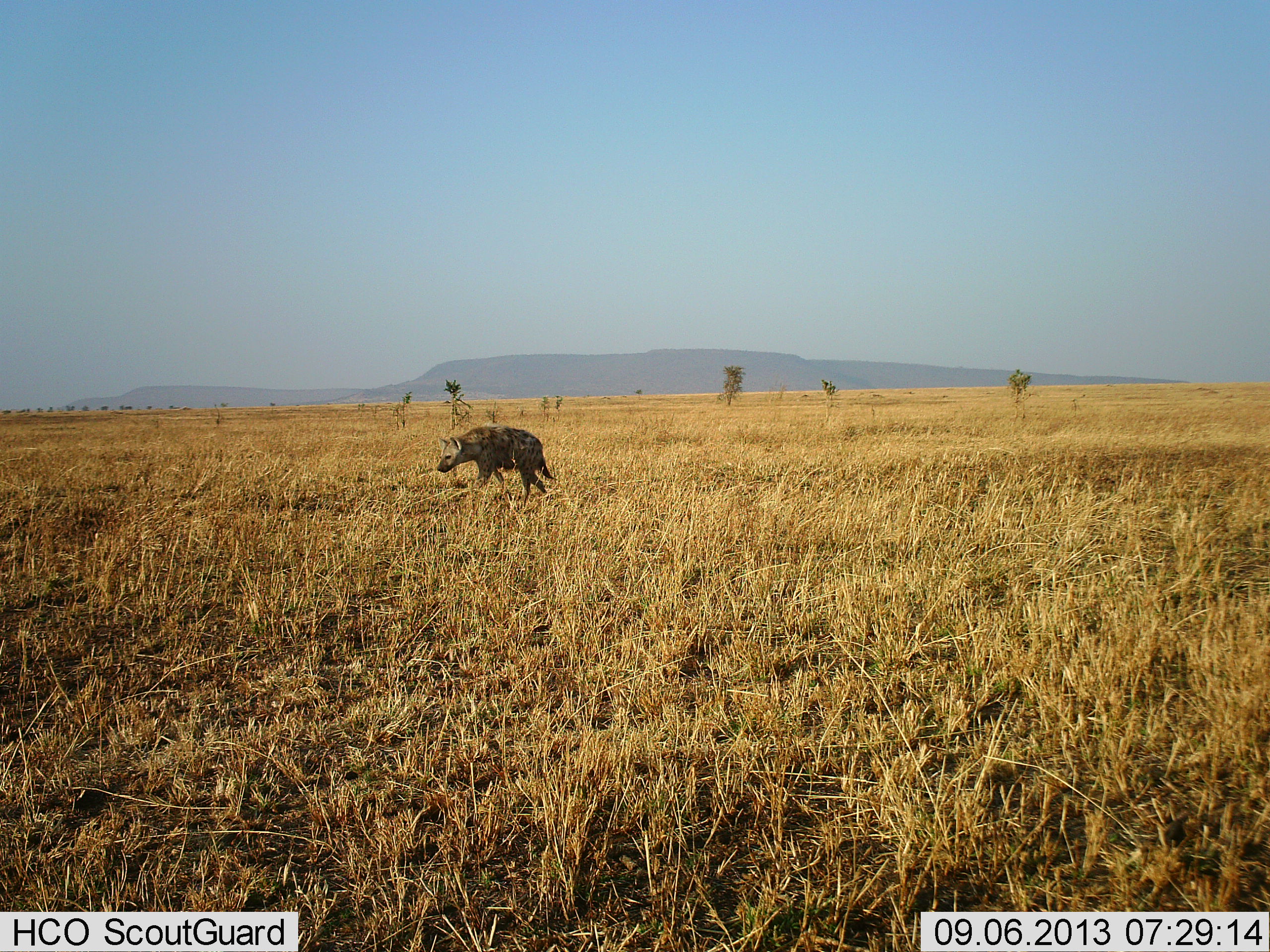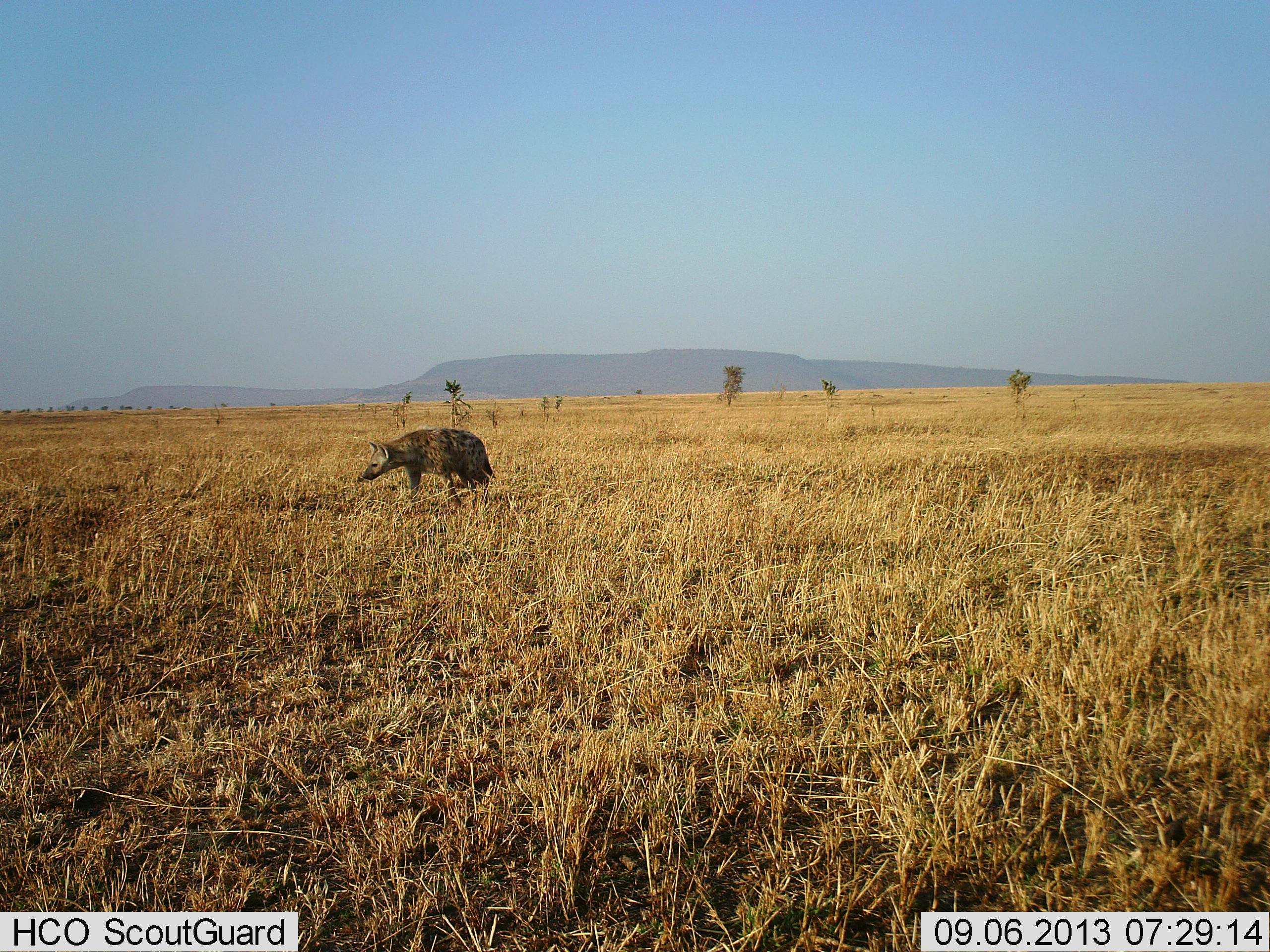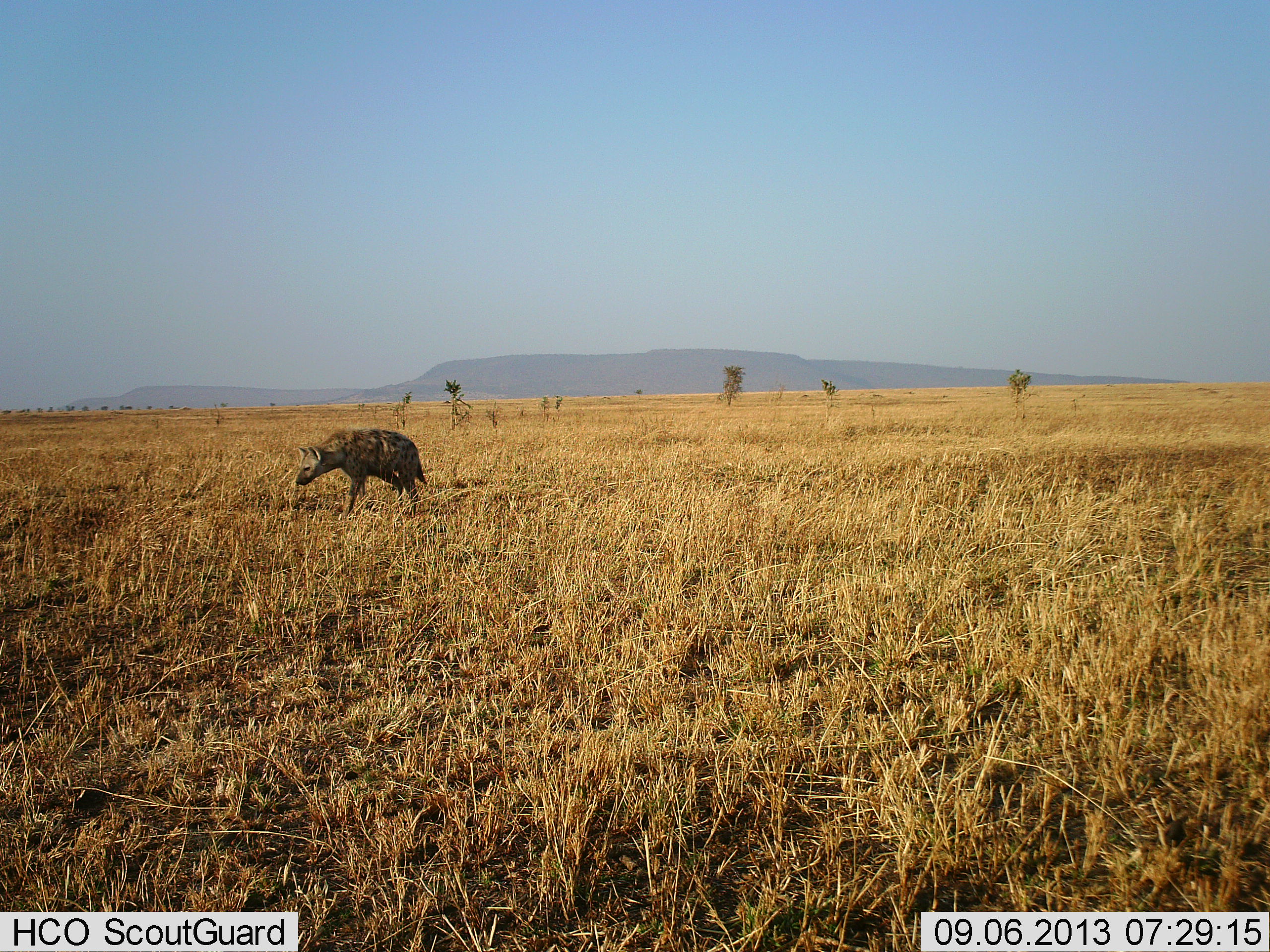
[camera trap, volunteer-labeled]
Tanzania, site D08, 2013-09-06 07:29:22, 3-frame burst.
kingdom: Animalia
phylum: Chordata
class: Mammalia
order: Carnivora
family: Hyaenidae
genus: Crocuta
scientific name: Crocuta crocuta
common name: spotted hyena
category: hyenaspotted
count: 1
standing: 4%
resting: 0%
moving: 96%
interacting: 0%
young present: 0%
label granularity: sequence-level